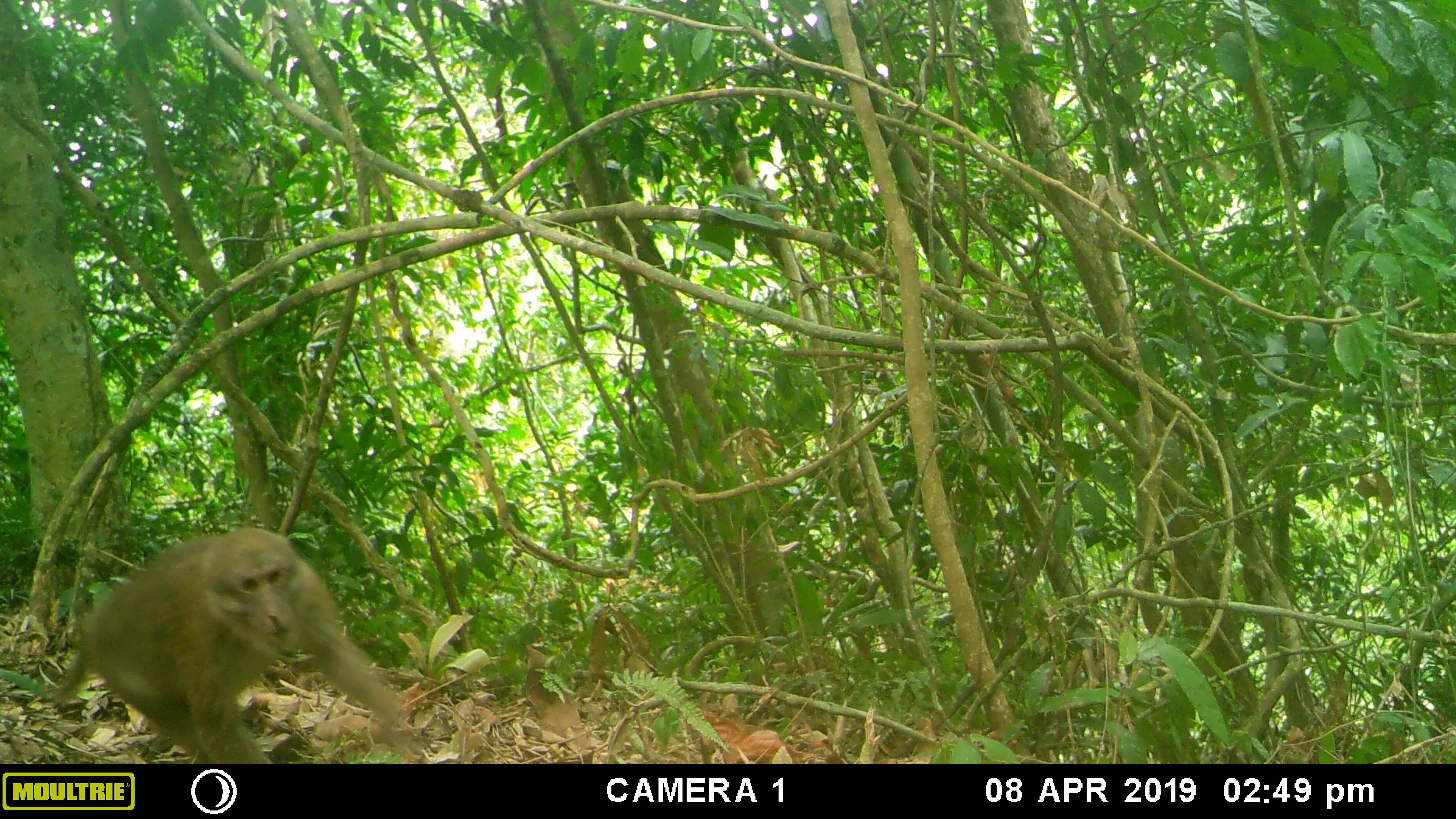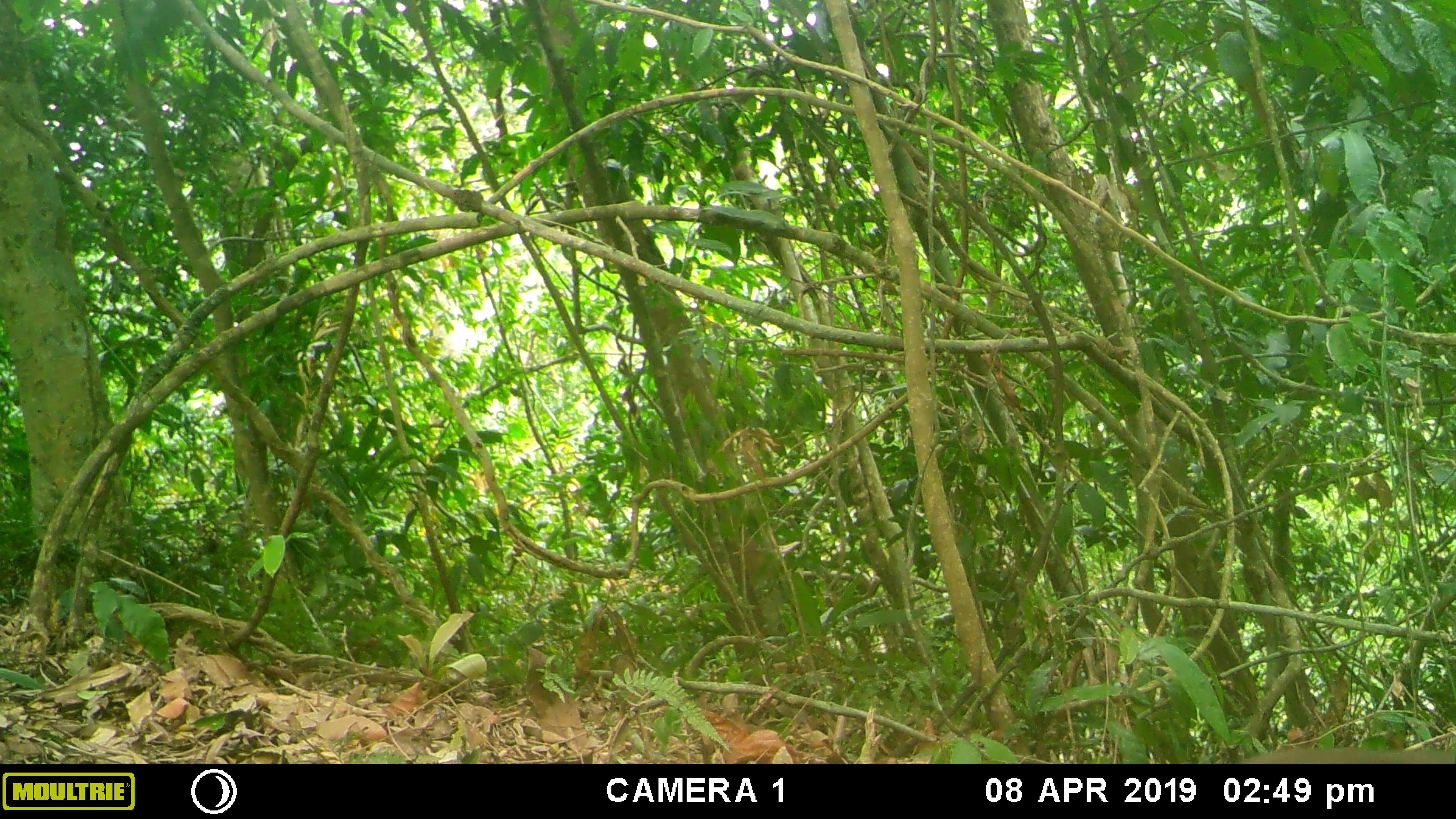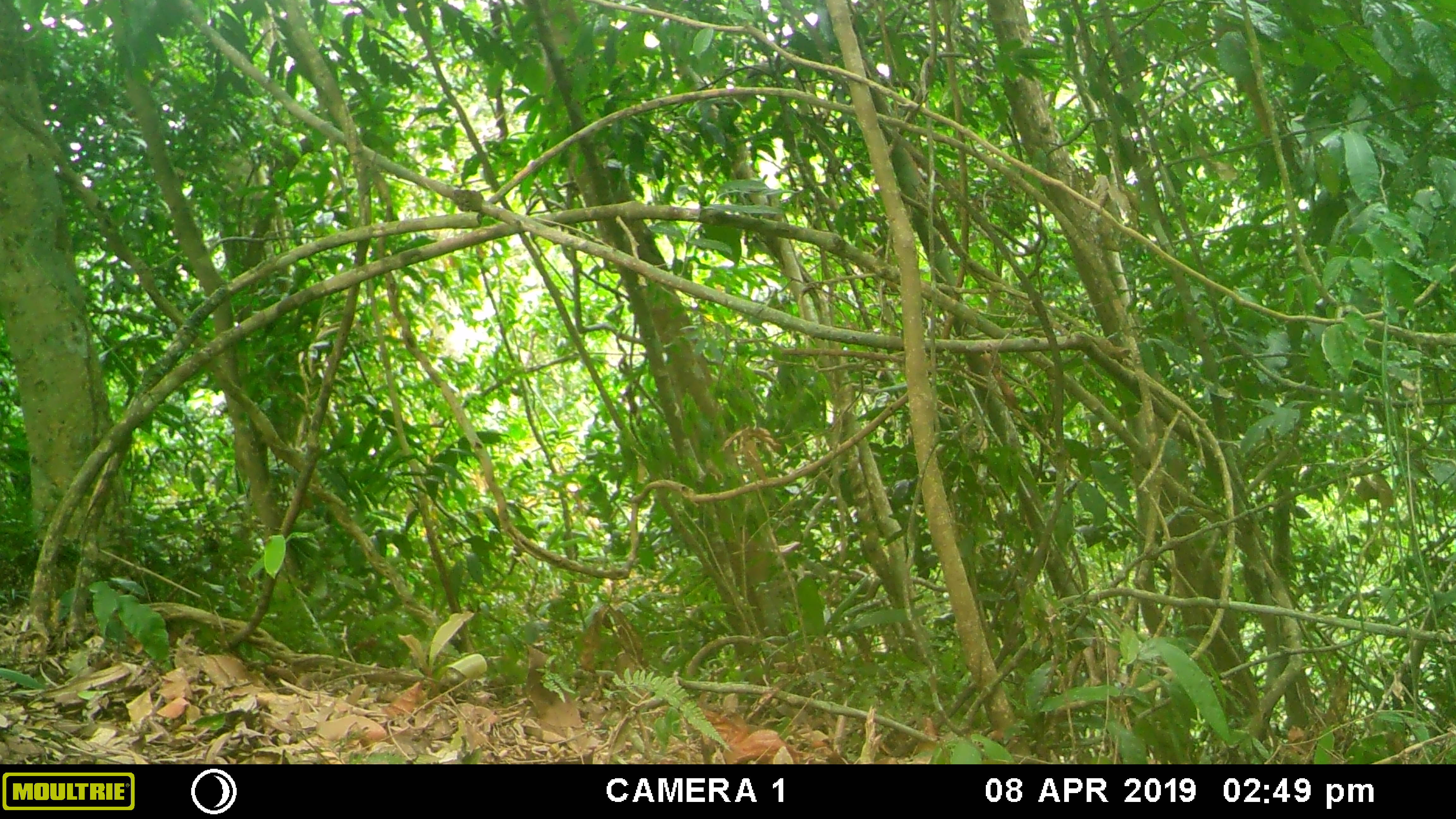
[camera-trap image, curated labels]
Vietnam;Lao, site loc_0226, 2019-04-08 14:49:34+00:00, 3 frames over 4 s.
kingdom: Animalia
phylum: Chordata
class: Mammalia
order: Primates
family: Cercopithecidae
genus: Macaca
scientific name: Macaca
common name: macaques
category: assam or rhesus macaque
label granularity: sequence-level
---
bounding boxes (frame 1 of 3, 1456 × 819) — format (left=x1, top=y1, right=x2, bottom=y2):
assam or rhesus macaque: (left=55, top=525, right=420, bottom=764)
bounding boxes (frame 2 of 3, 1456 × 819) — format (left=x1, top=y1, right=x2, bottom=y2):
assam or rhesus macaque: (left=1234, top=746, right=1456, bottom=764)